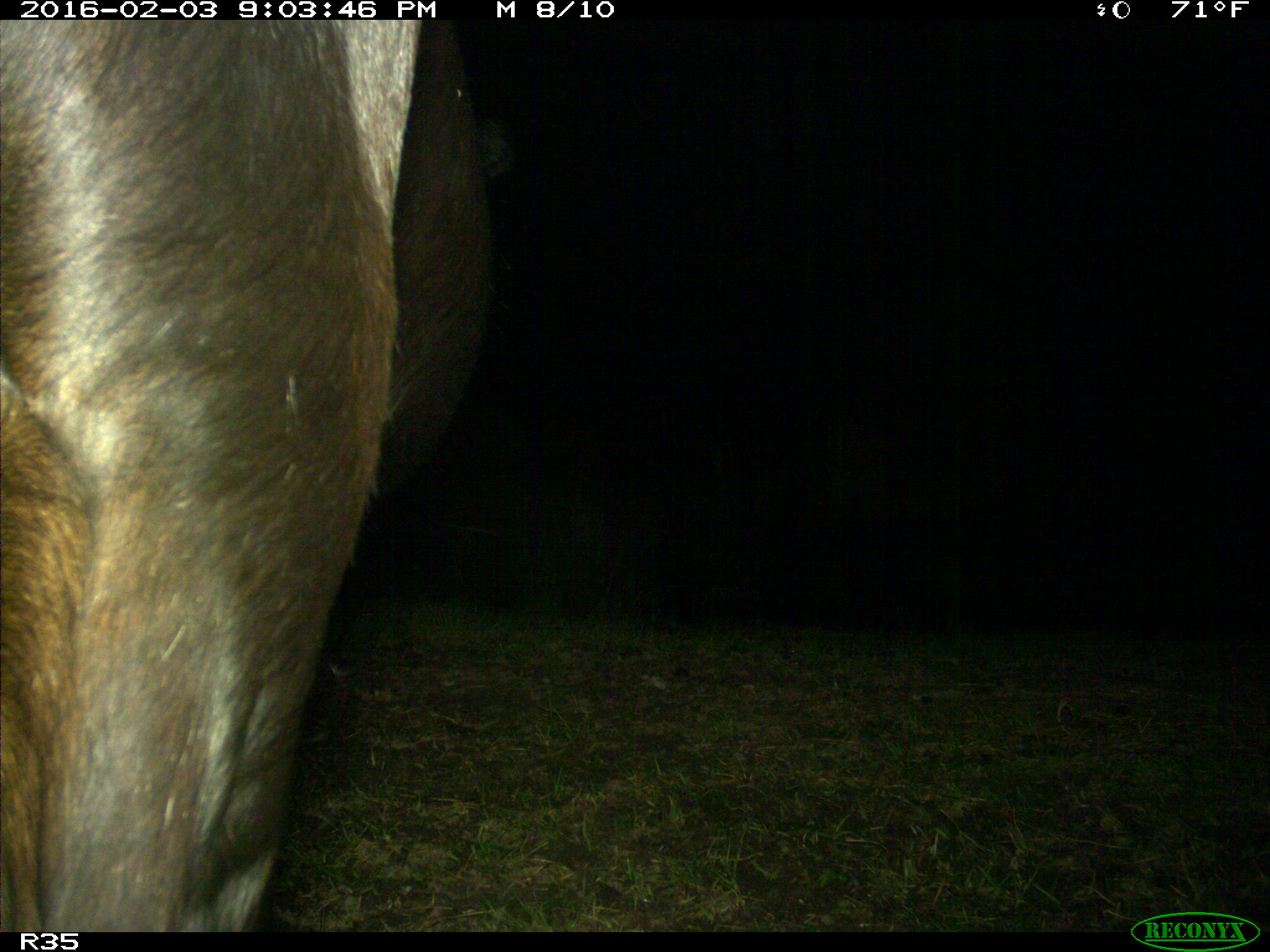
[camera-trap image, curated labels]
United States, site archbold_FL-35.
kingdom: Animalia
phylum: Chordata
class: Mammalia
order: Artiodactyla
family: Bovidae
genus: Bos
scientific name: Bos taurus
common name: domestic cow